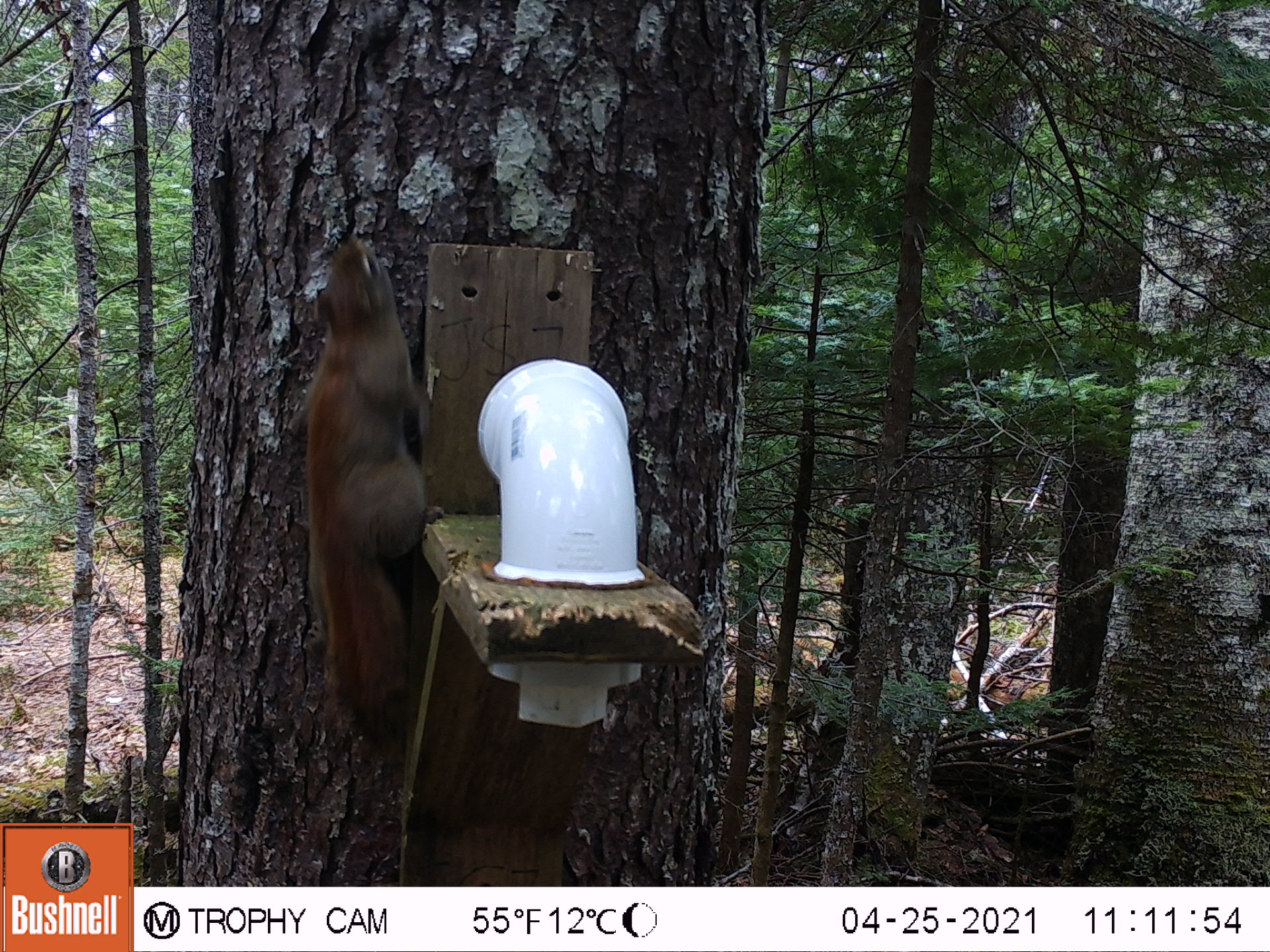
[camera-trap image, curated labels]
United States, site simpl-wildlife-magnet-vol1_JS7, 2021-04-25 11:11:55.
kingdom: Animalia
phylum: Chordata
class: Mammalia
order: Rodentia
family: Sciuridae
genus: Tamiasciurus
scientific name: Tamiasciurus hudsonicus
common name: red squirrel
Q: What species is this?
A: Red squirrel (Tamiasciurus hudsonicus).